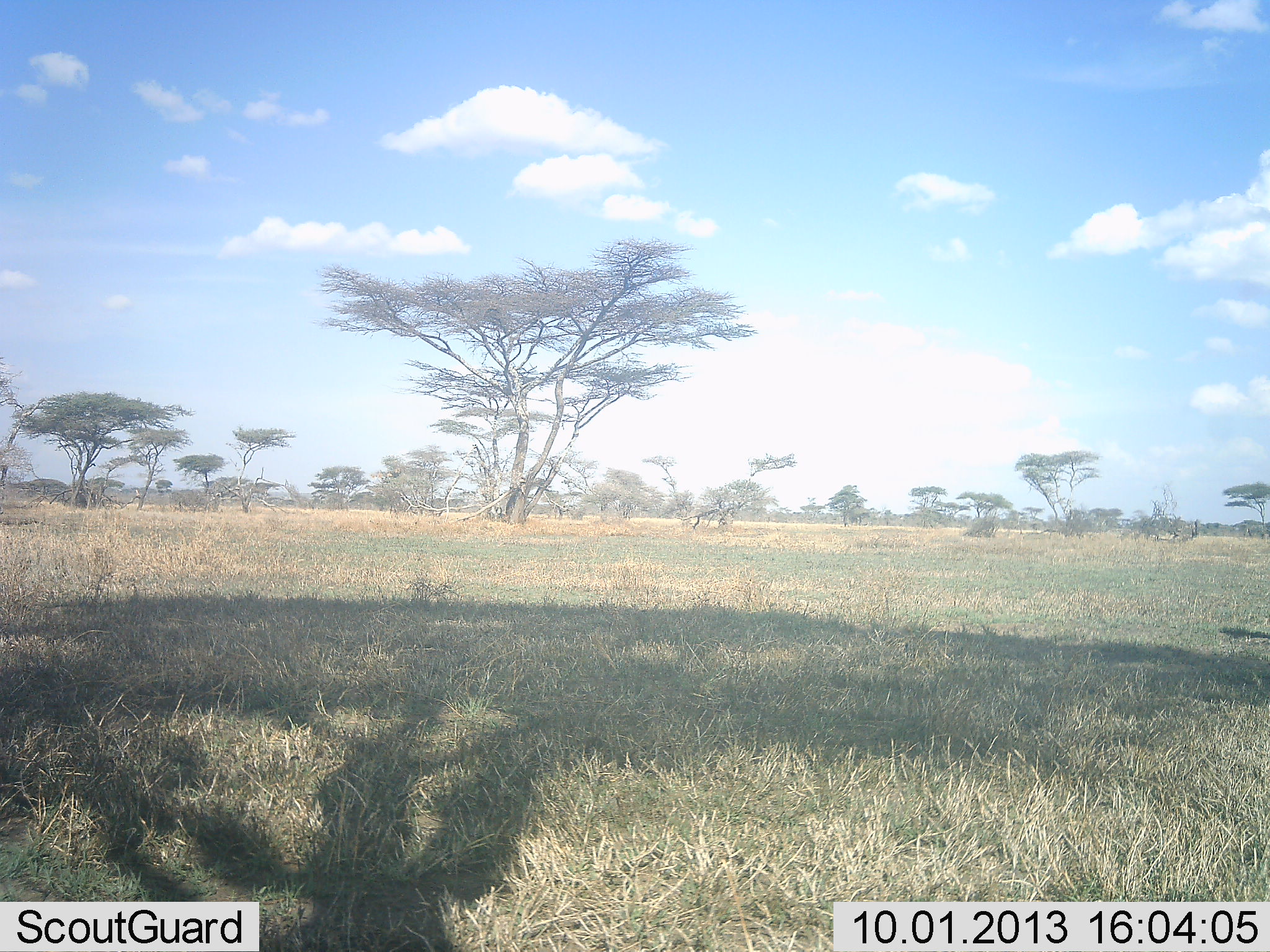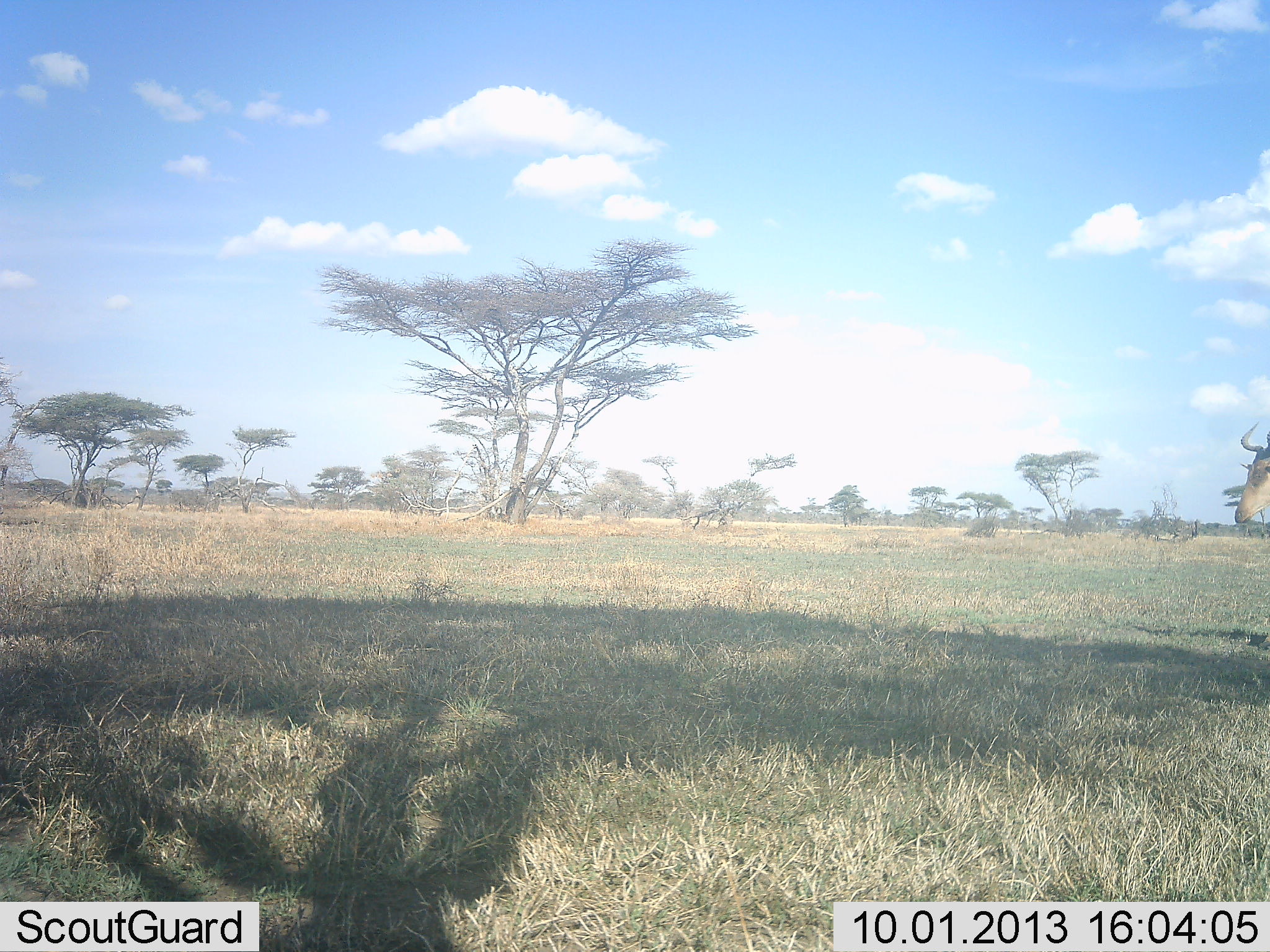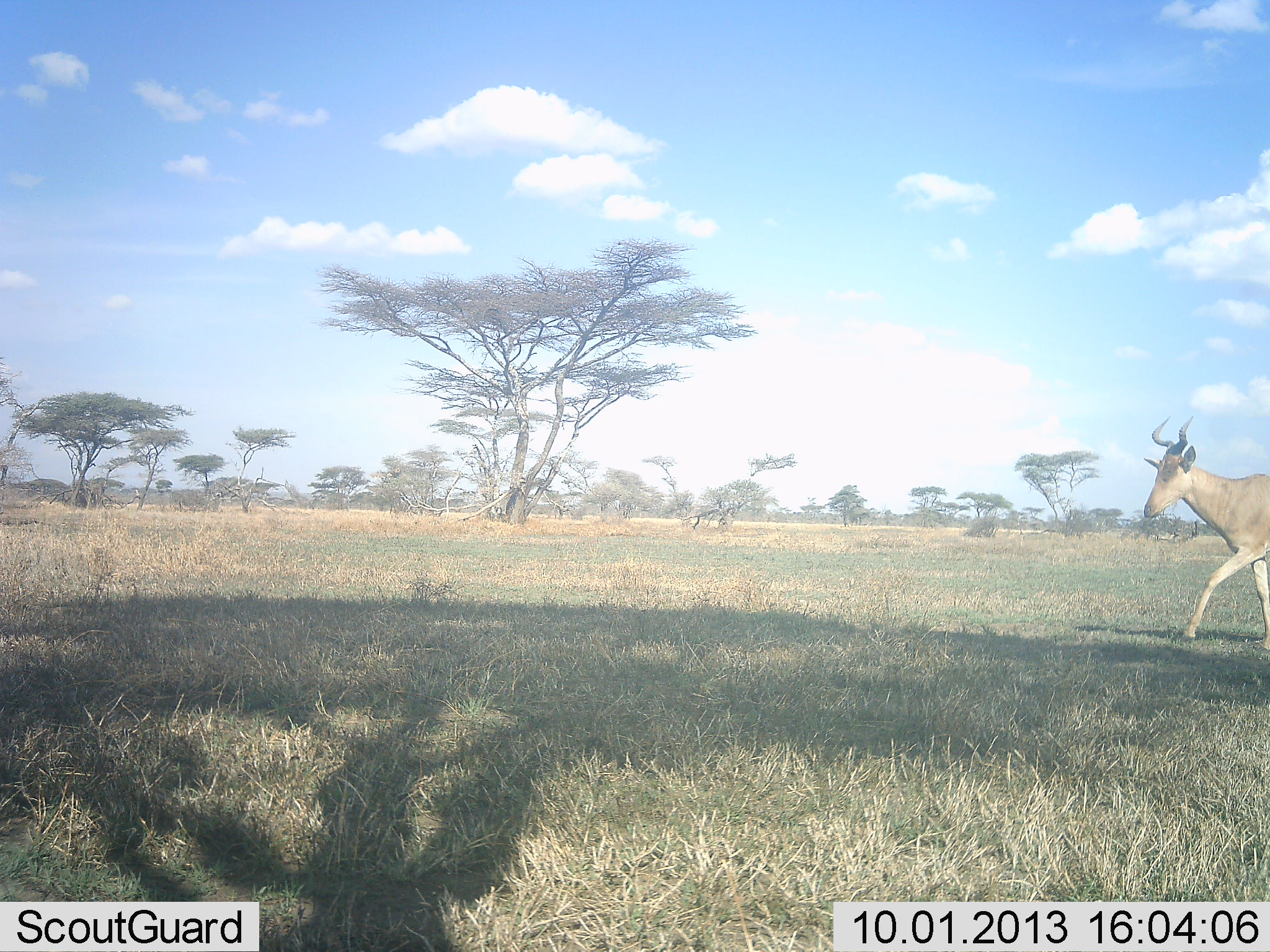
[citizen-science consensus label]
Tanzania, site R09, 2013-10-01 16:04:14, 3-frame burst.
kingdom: Animalia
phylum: Chordata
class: Mammalia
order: Artiodactyla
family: Bovidae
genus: Alcelaphus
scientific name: Alcelaphus buselaphus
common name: hartebeest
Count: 1.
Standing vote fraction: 11%.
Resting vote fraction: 0%.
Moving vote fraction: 89%.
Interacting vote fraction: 0%.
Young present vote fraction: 0%.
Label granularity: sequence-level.